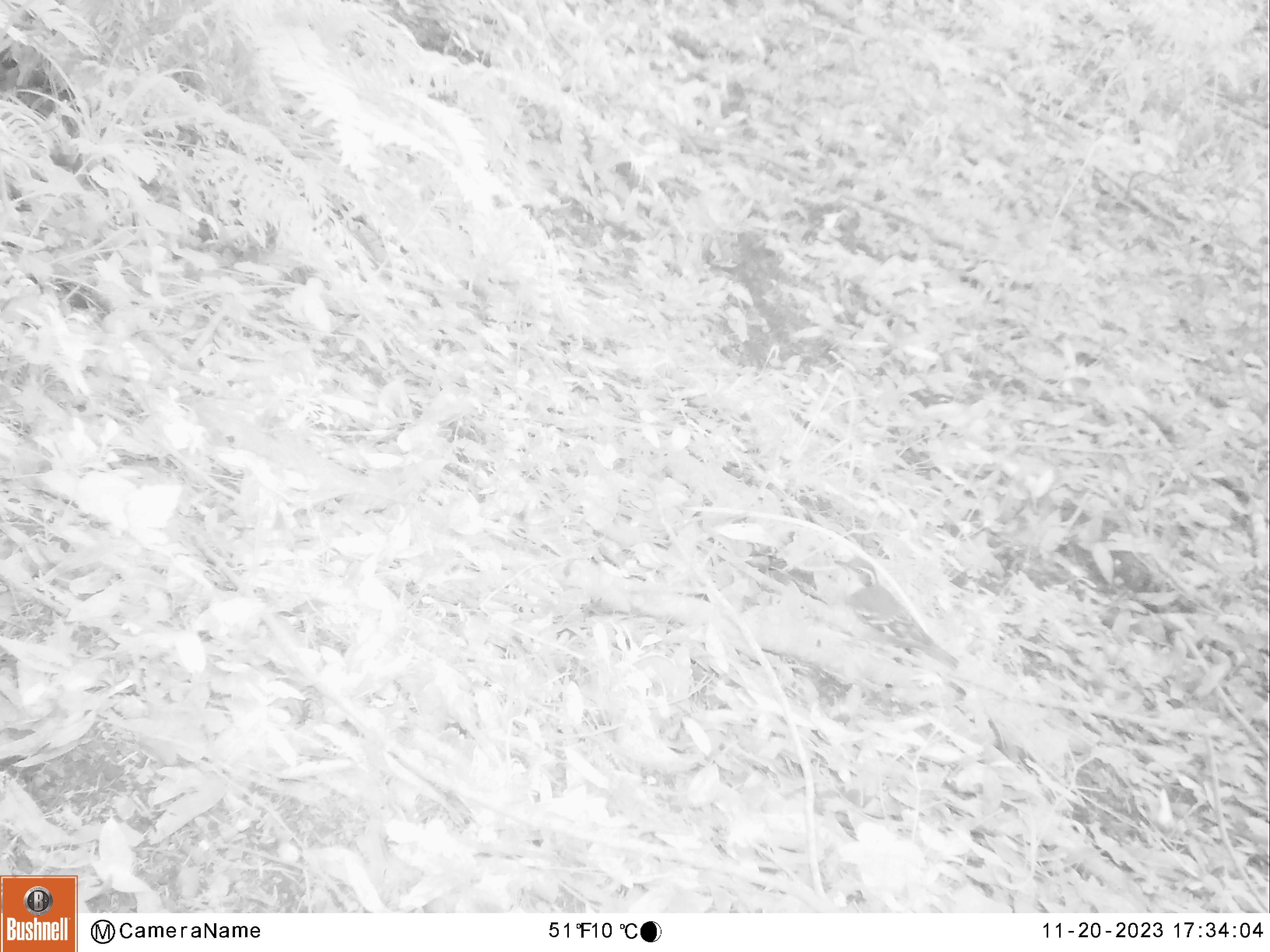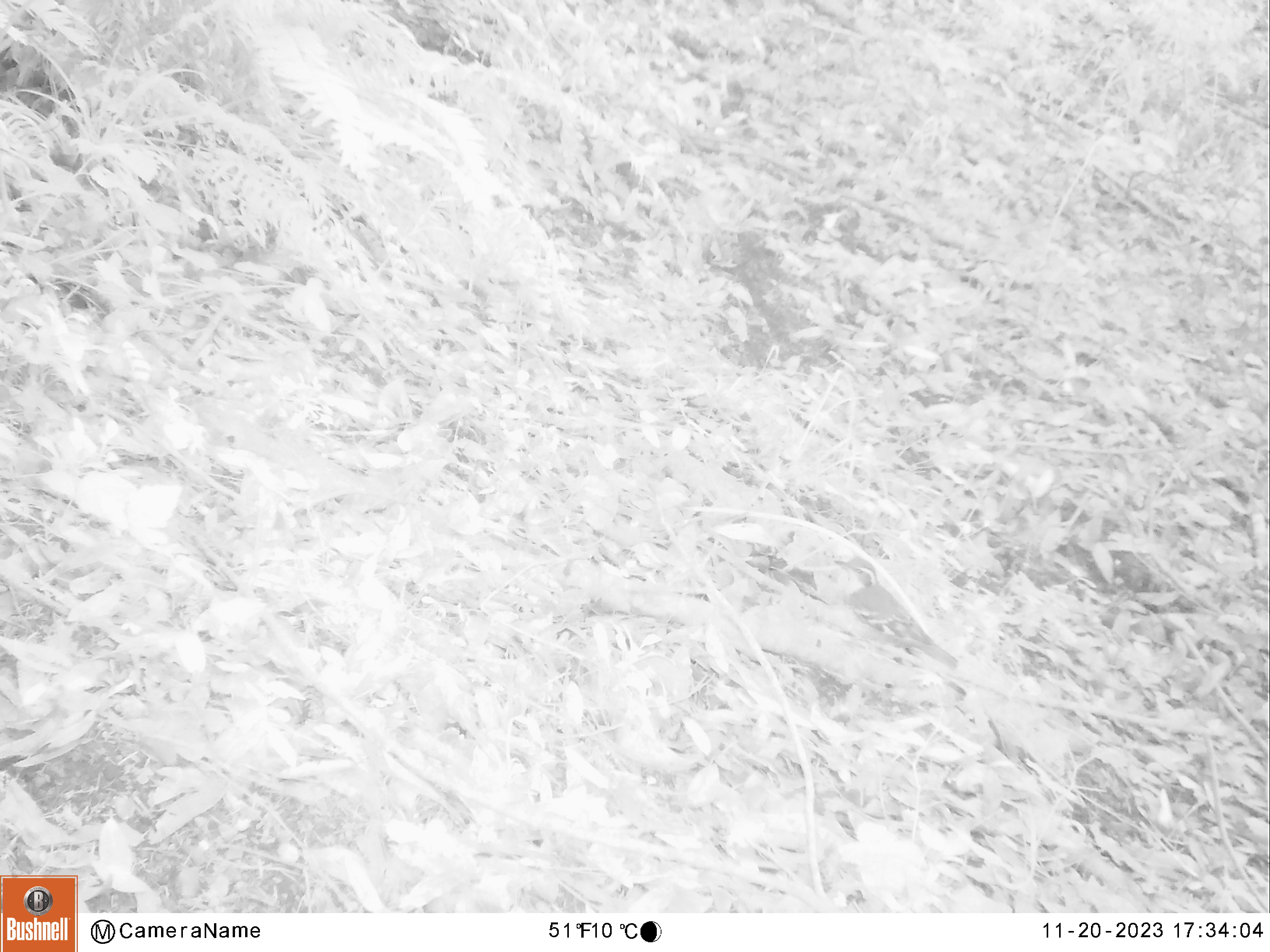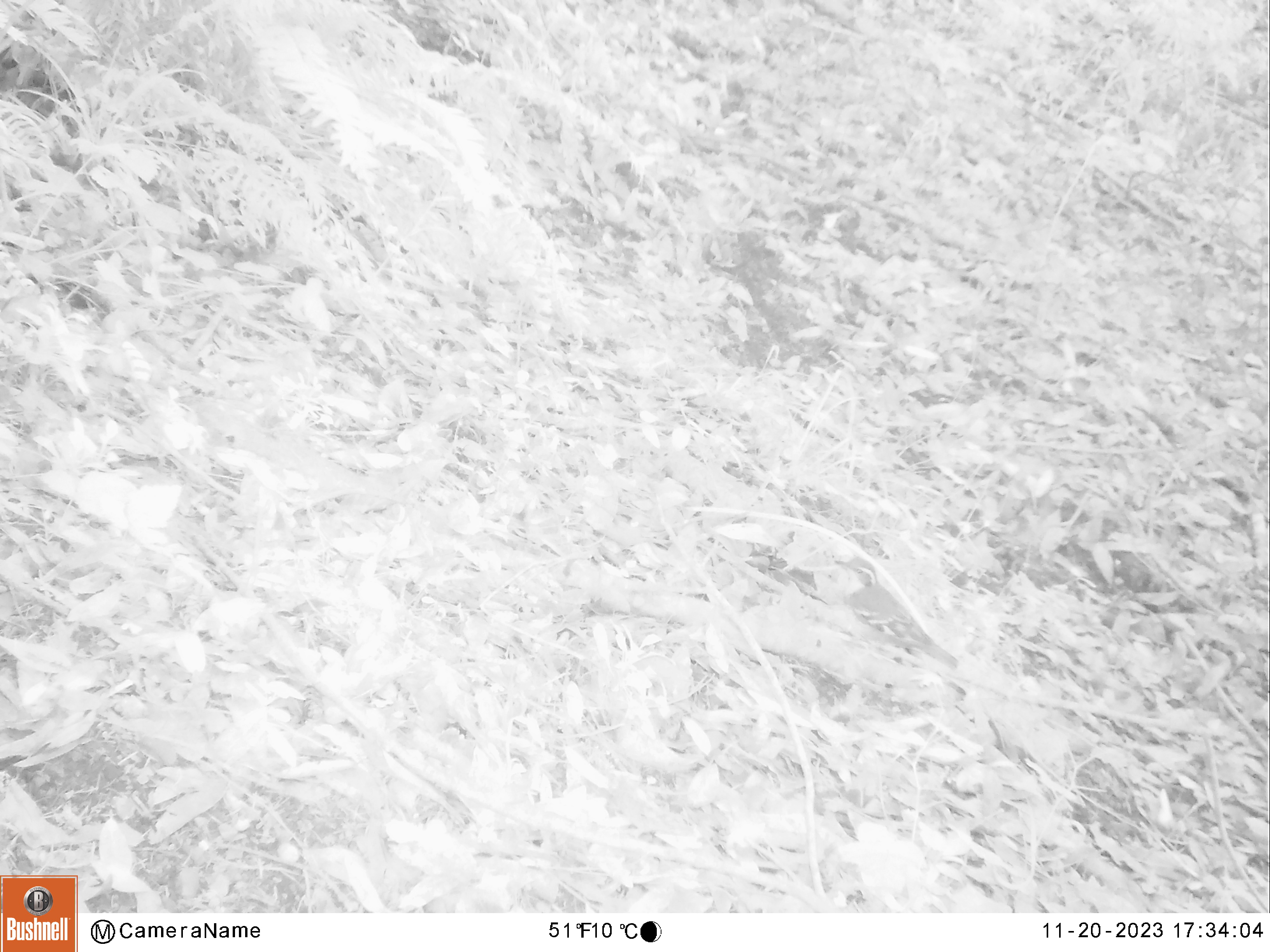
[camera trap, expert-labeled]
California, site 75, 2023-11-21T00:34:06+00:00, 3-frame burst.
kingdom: Animalia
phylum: Chordata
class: Aves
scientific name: Aves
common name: bird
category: unknown bird